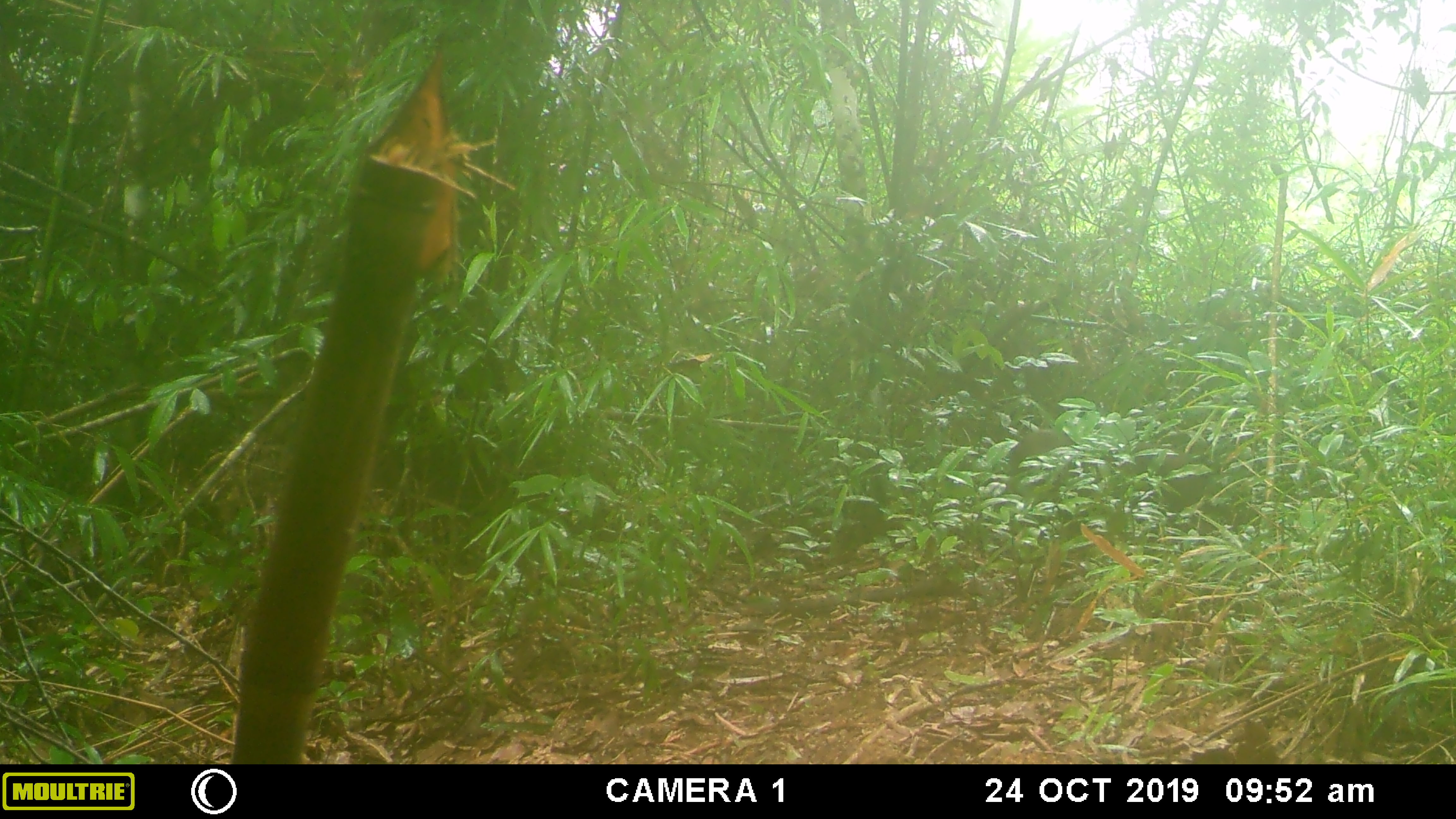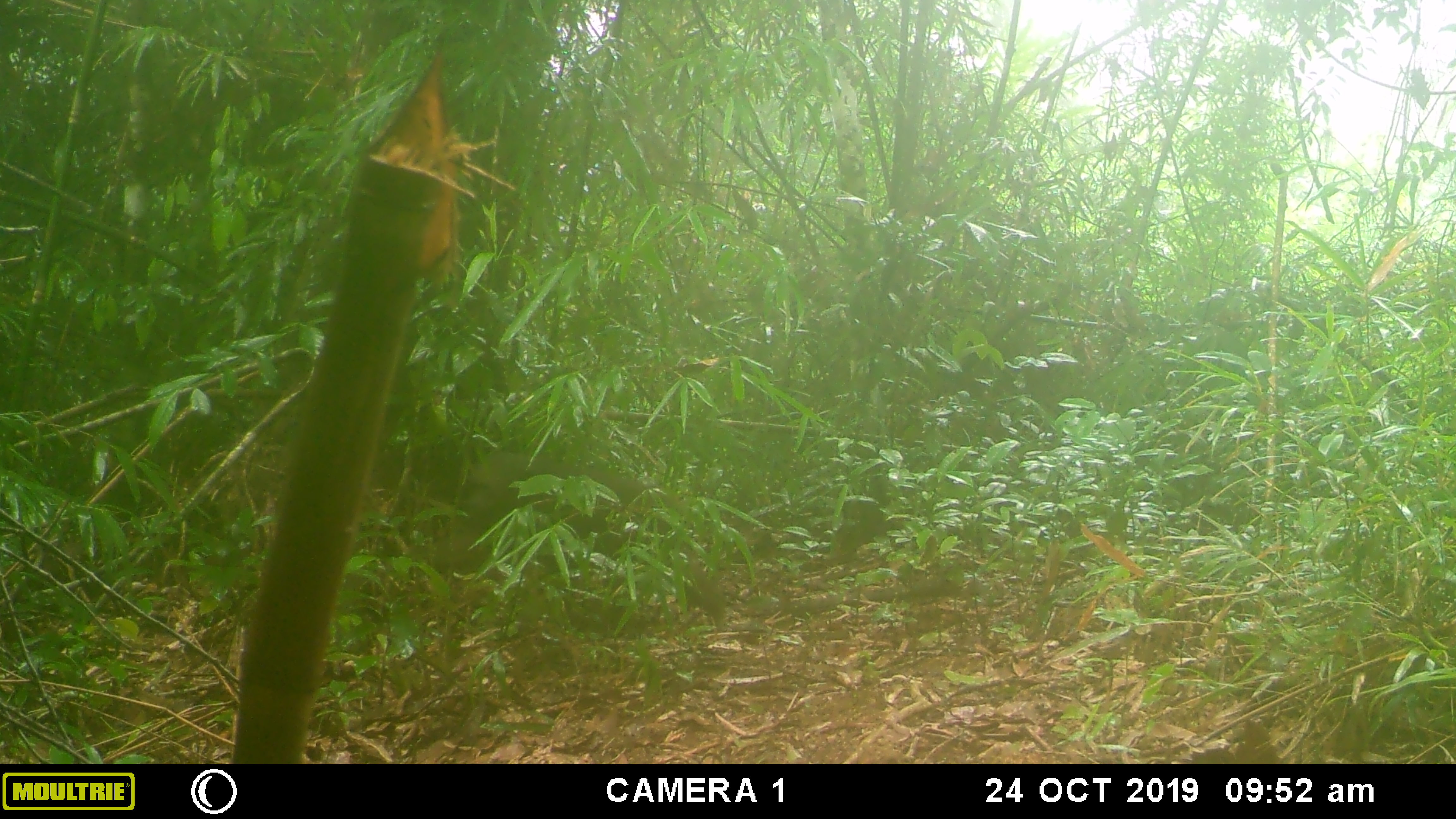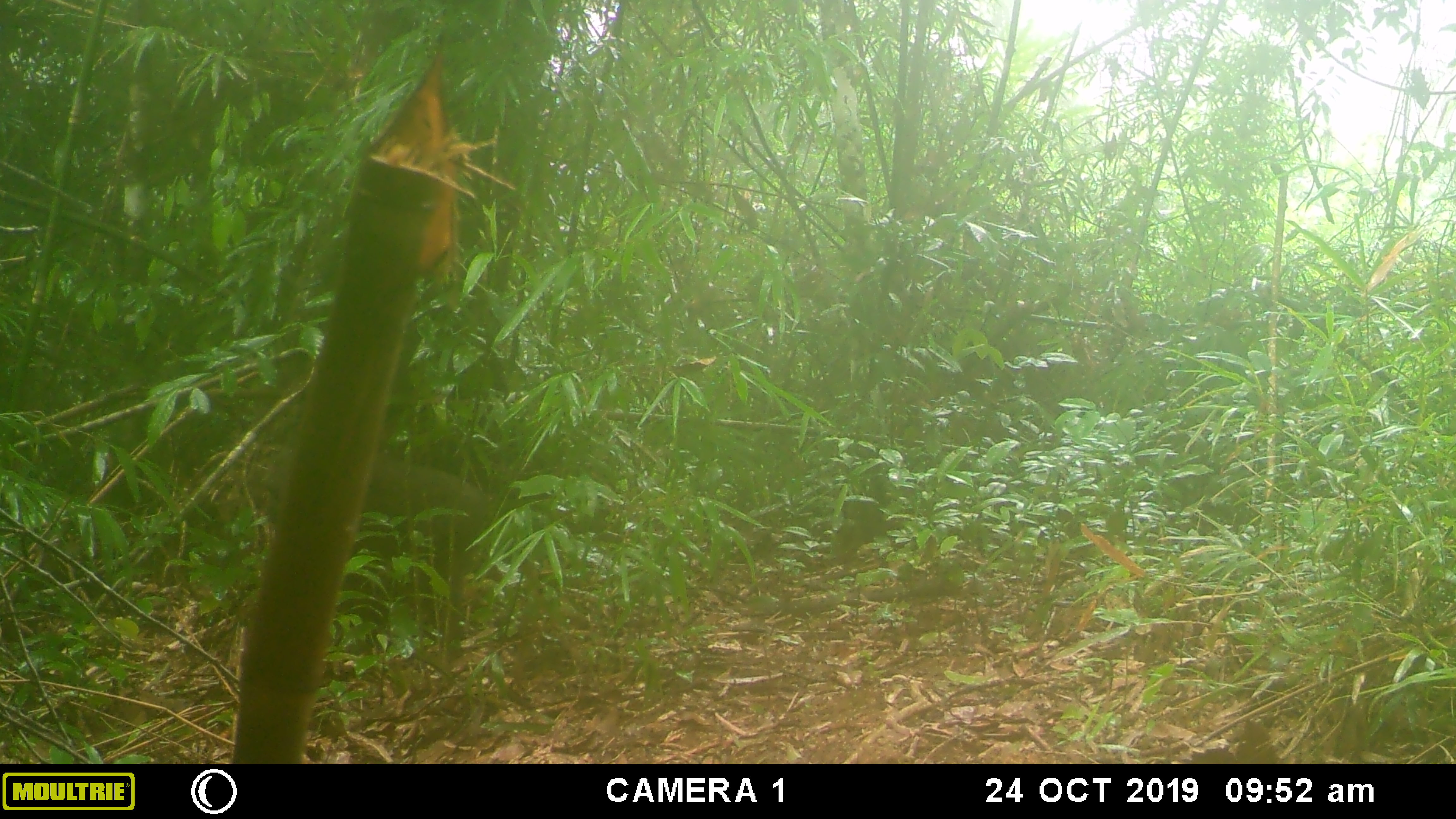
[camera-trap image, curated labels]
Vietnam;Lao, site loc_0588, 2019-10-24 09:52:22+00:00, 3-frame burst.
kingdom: Animalia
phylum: Chordata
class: Mammalia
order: Primates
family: Cercopithecidae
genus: Macaca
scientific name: Macaca arctoides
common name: stump-tailed macaque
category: stump tailed macaque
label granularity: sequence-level